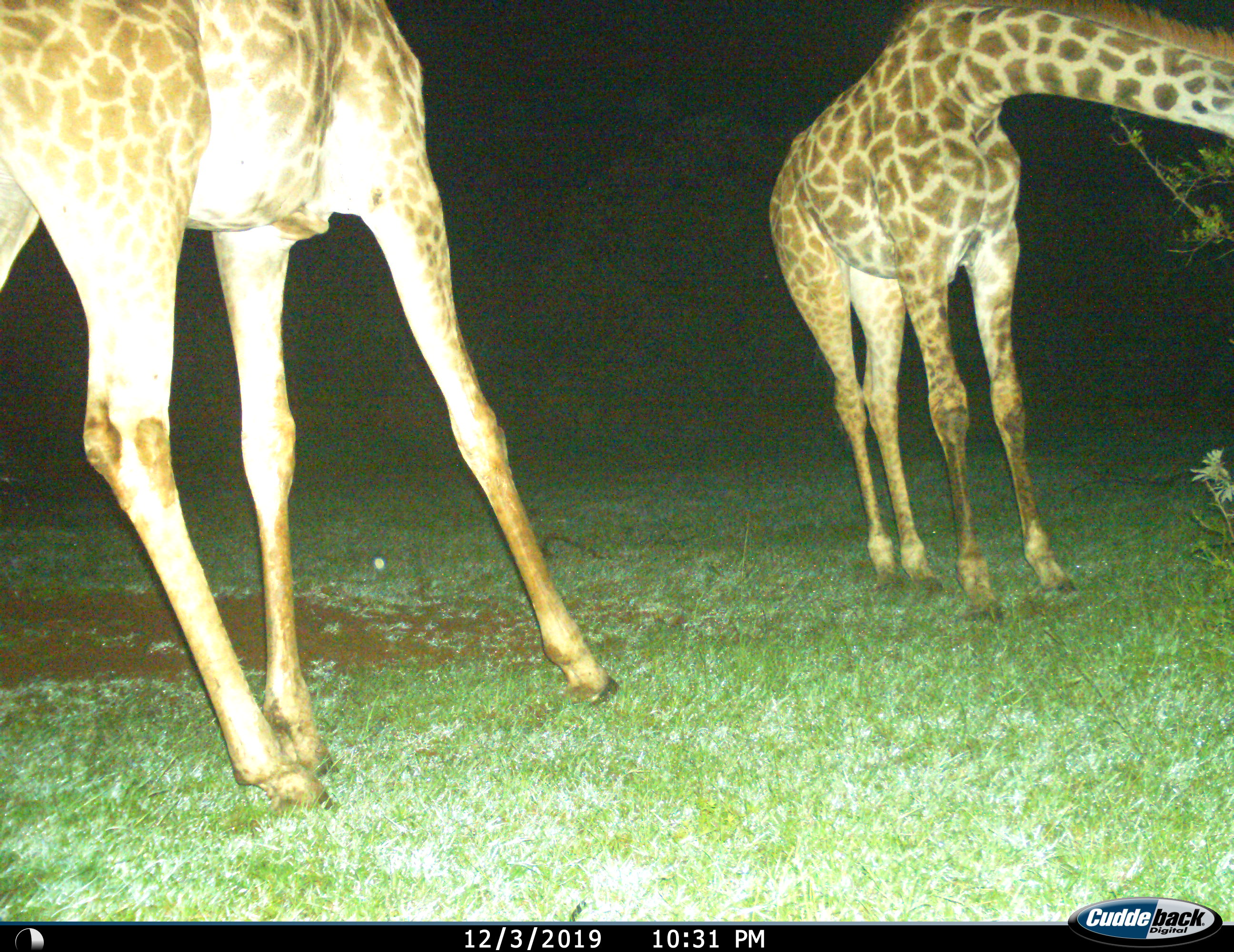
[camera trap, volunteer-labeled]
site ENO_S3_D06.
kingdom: Animalia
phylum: Chordata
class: Mammalia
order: Artiodactyla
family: Giraffidae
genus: Giraffa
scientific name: Giraffa camelopardalis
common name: giraffe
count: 2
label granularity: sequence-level